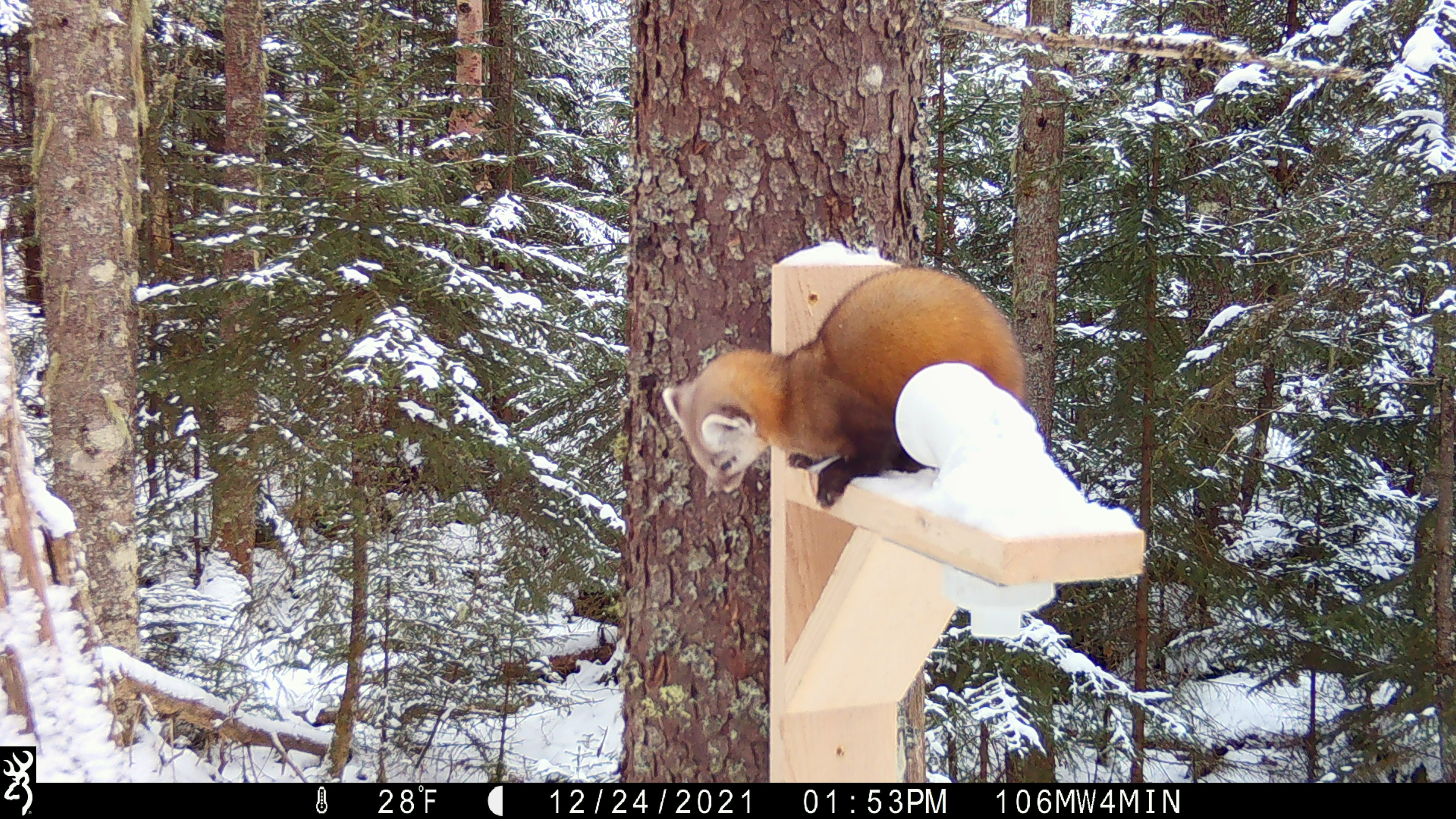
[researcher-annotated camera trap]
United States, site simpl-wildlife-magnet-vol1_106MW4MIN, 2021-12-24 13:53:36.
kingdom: Animalia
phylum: Chordata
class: Mammalia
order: Carnivora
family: Mustelidae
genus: Martes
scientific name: Martes americana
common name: american marten